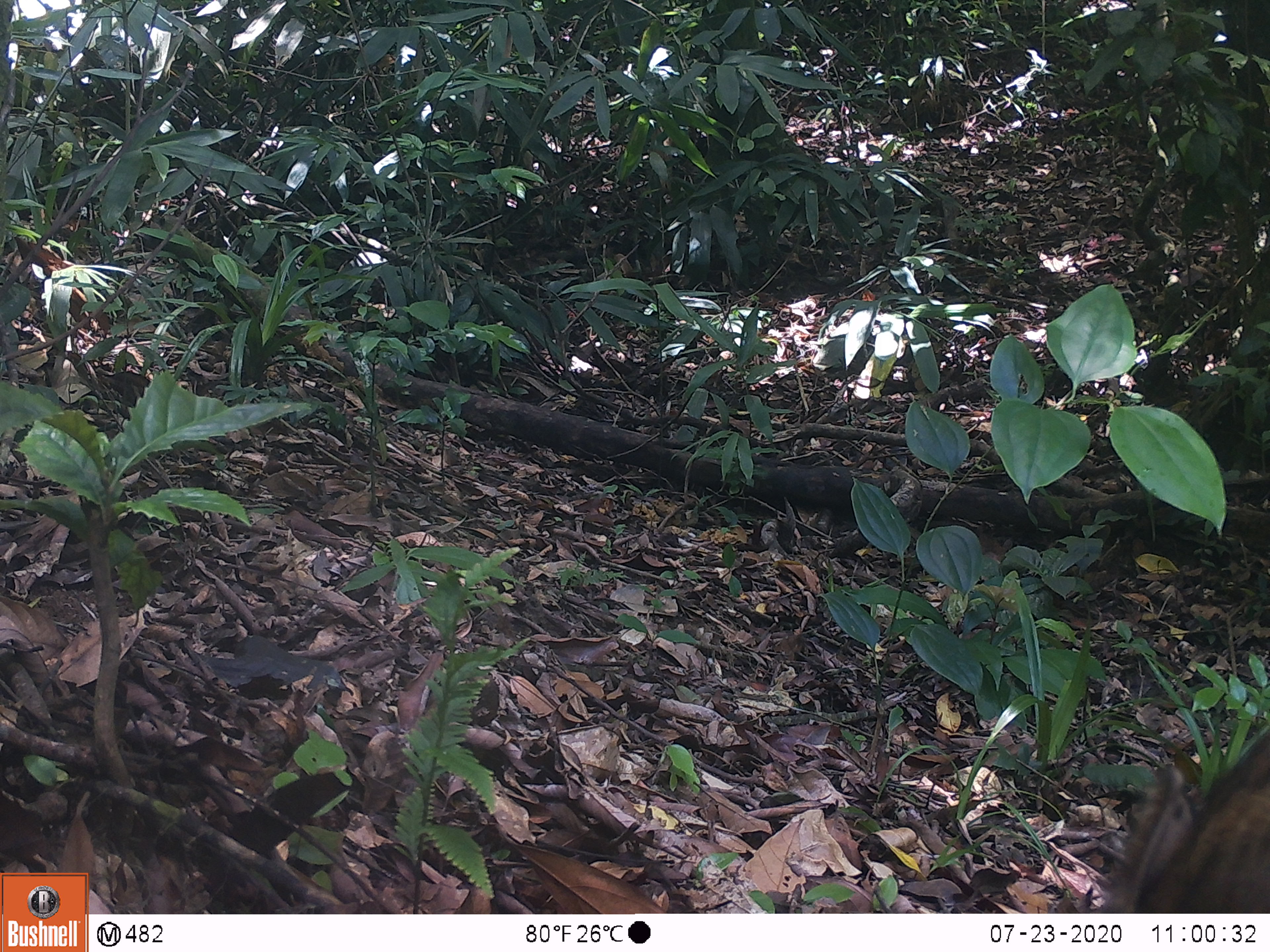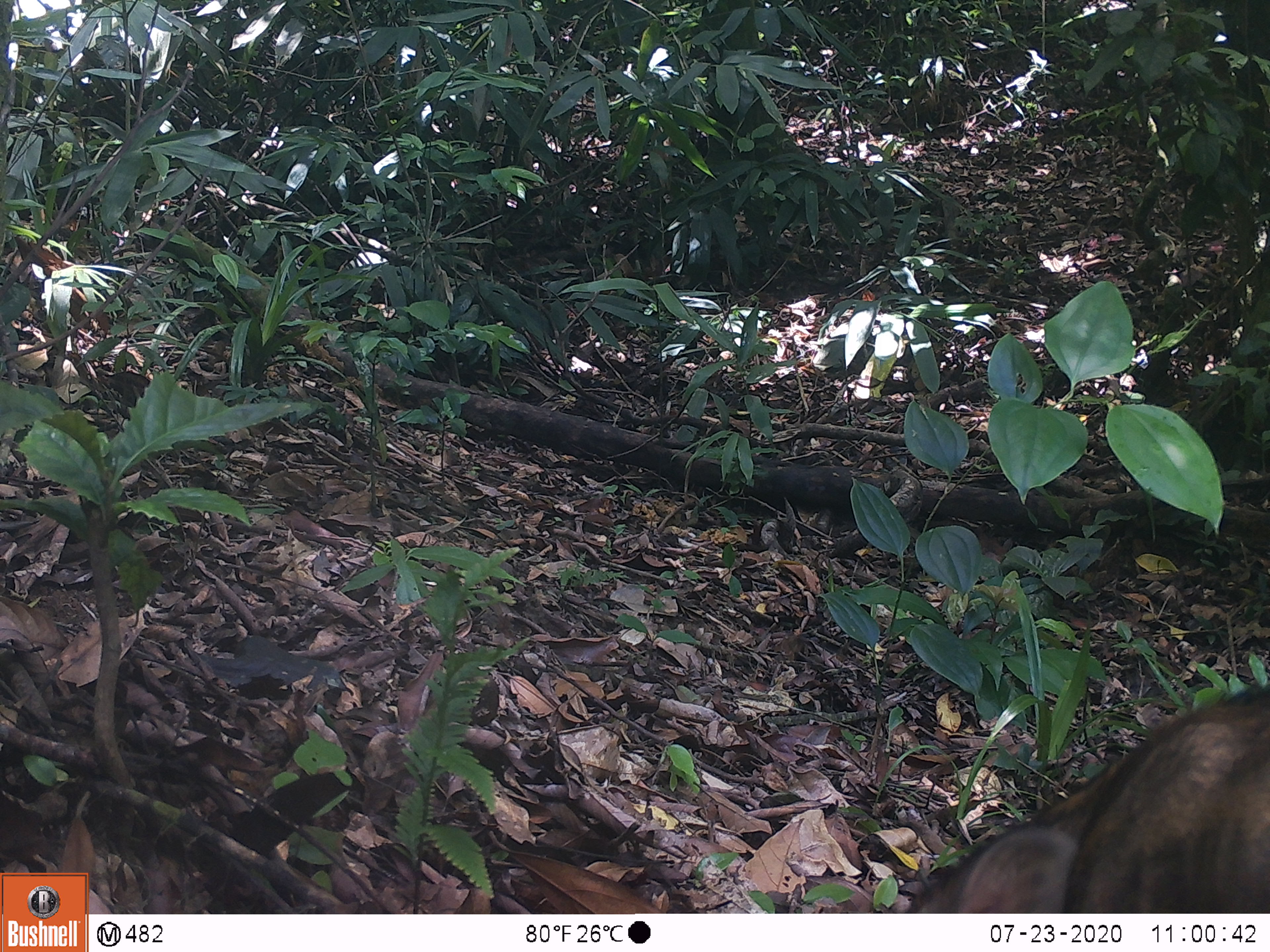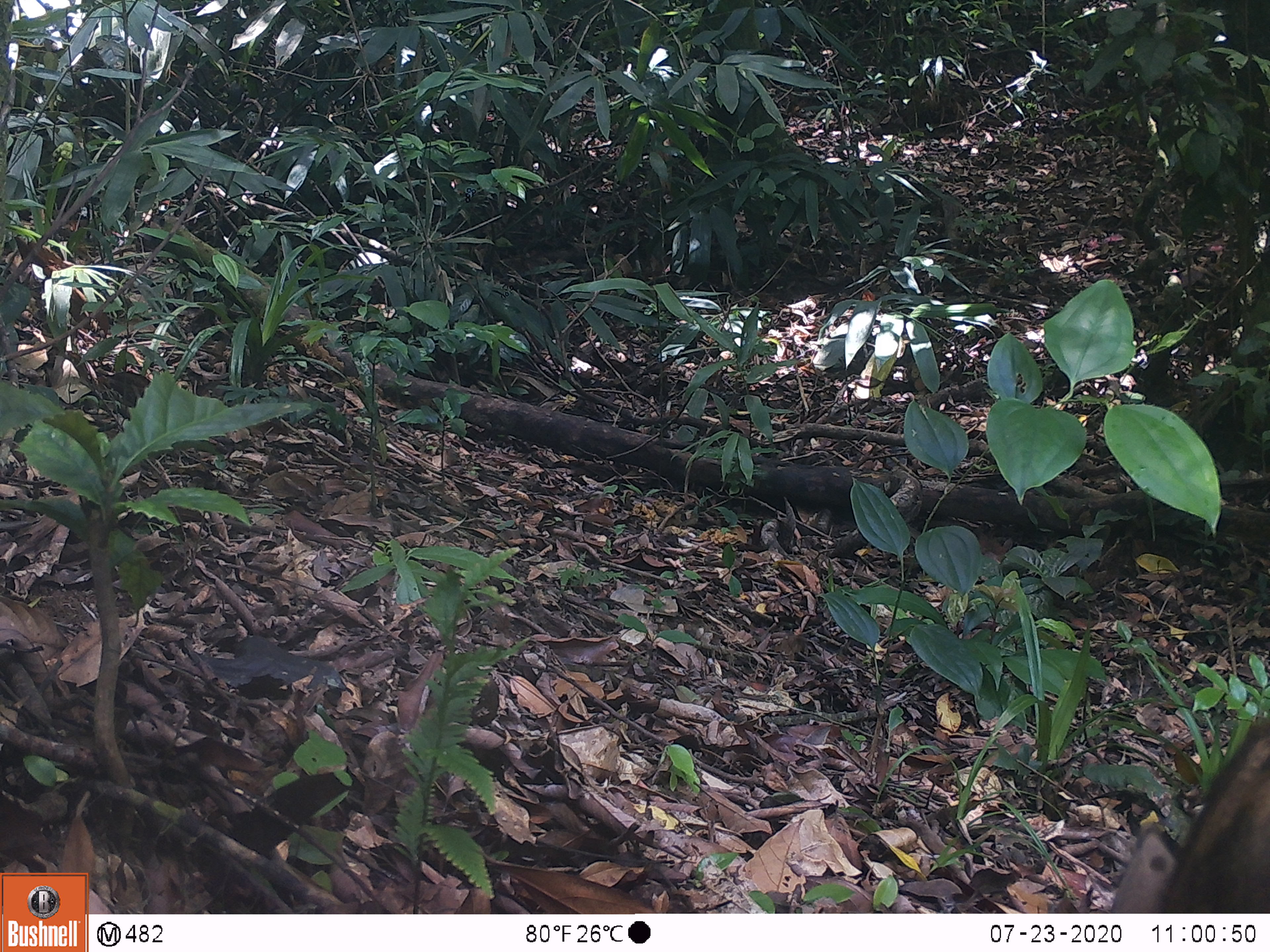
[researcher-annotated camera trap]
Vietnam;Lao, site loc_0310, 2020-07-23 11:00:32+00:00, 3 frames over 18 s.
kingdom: Animalia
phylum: Chordata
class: Mammalia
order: Artiodactyla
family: Suidae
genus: Sus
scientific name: Sus scrofa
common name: eurasian wild pig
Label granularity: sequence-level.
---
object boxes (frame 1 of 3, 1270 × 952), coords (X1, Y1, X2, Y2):
eurasian wild pig: (1104, 720, 1266, 910)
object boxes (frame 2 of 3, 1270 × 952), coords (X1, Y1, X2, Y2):
eurasian wild pig: (893, 681, 1269, 913)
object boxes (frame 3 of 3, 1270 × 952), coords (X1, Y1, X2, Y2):
eurasian wild pig: (1108, 706, 1269, 911)